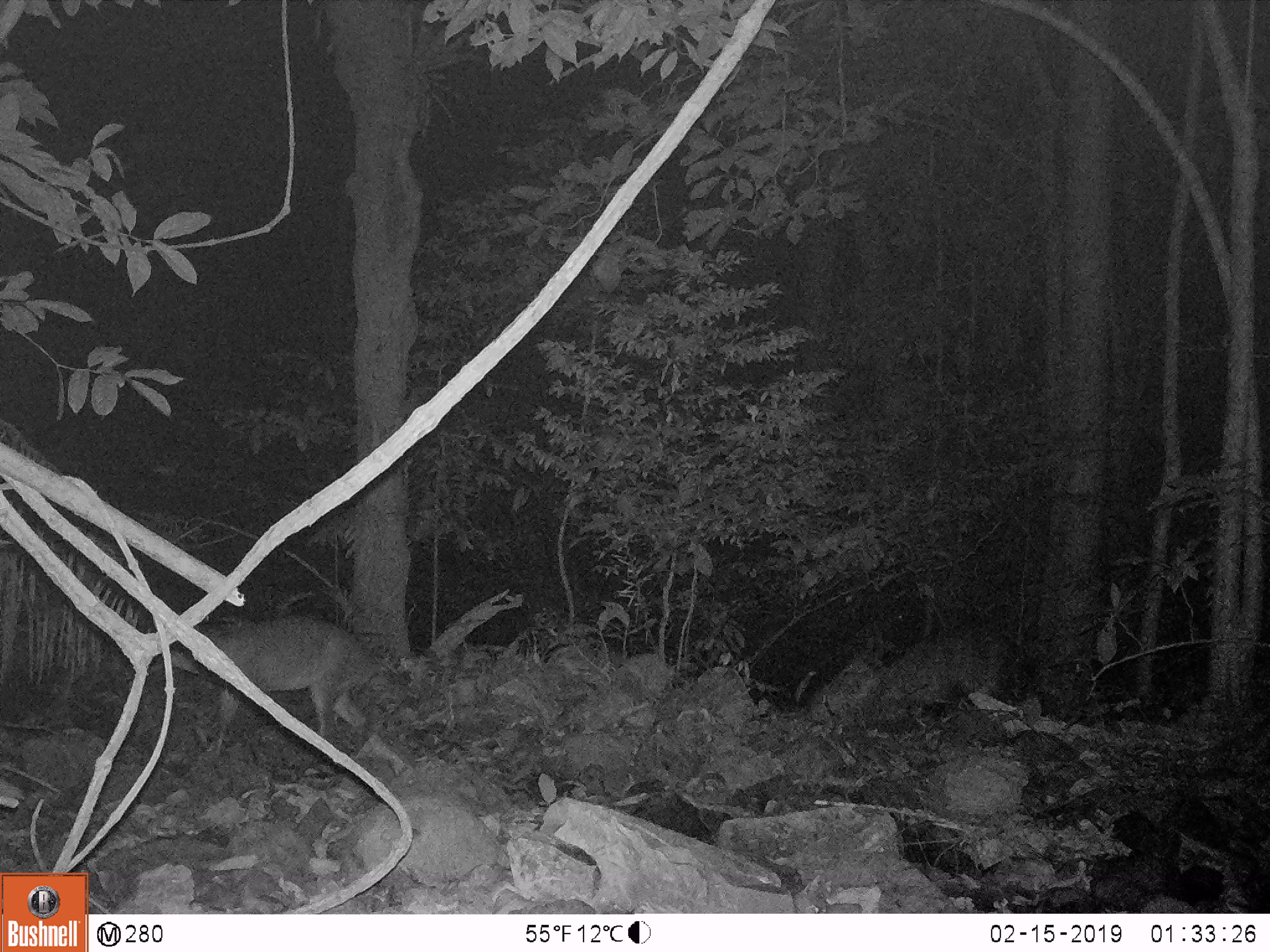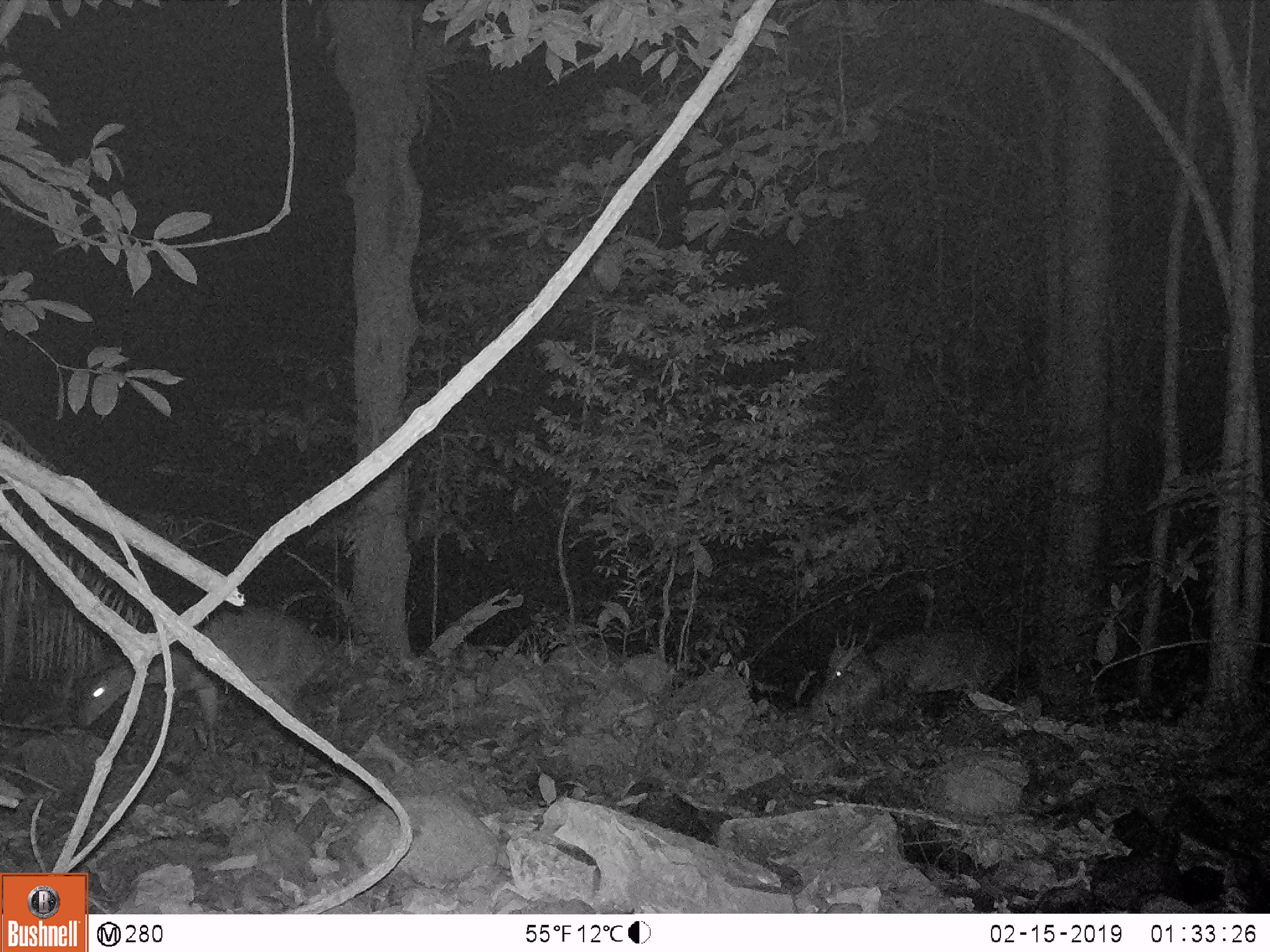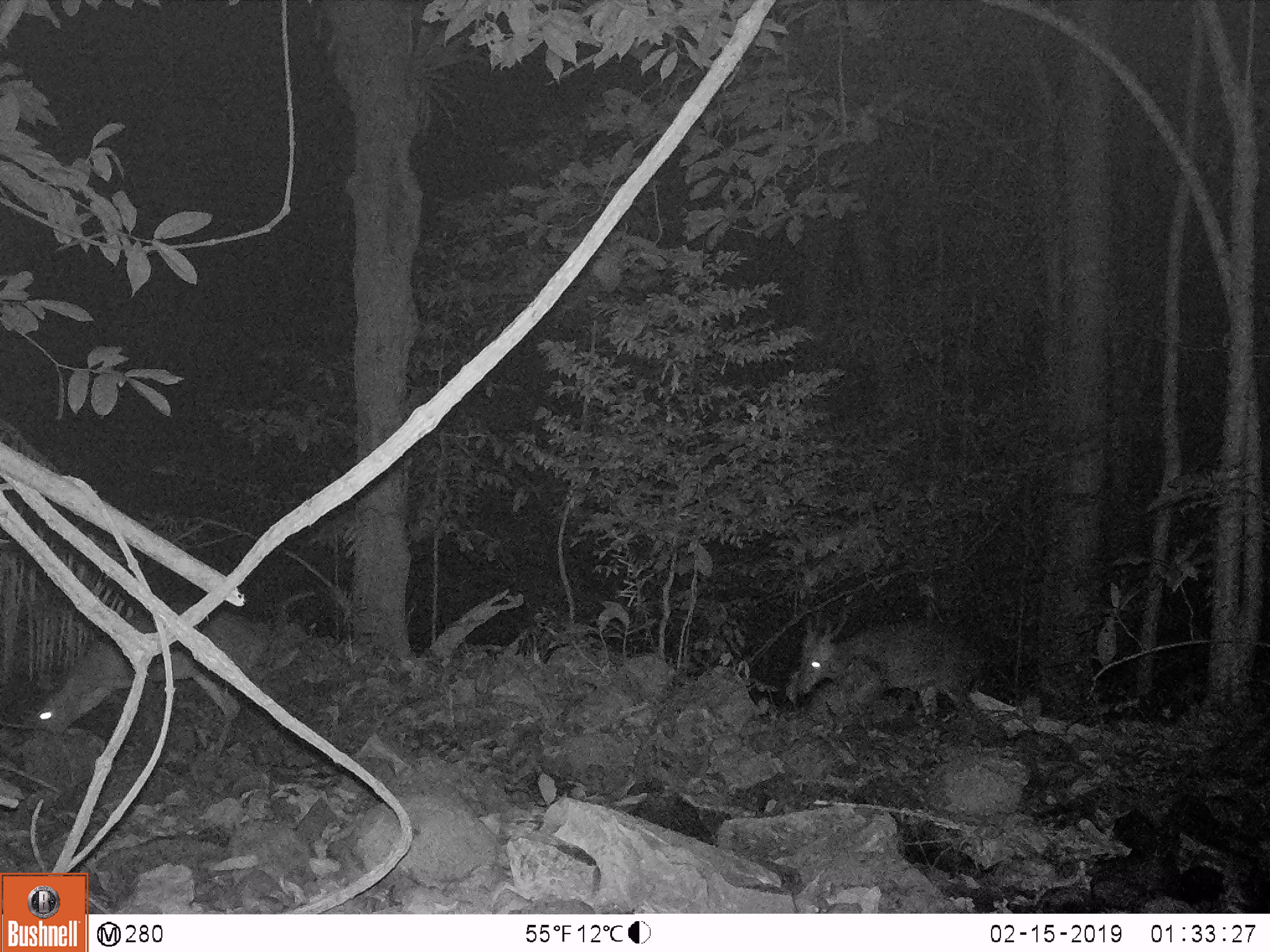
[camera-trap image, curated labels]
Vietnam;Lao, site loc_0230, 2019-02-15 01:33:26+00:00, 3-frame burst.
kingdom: Animalia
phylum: Chordata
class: Mammalia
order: Artiodactyla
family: Cervidae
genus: Muntiacus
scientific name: Muntiacus vuquangensis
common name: large-antlered muntjac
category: large antlered muntjac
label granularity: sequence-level